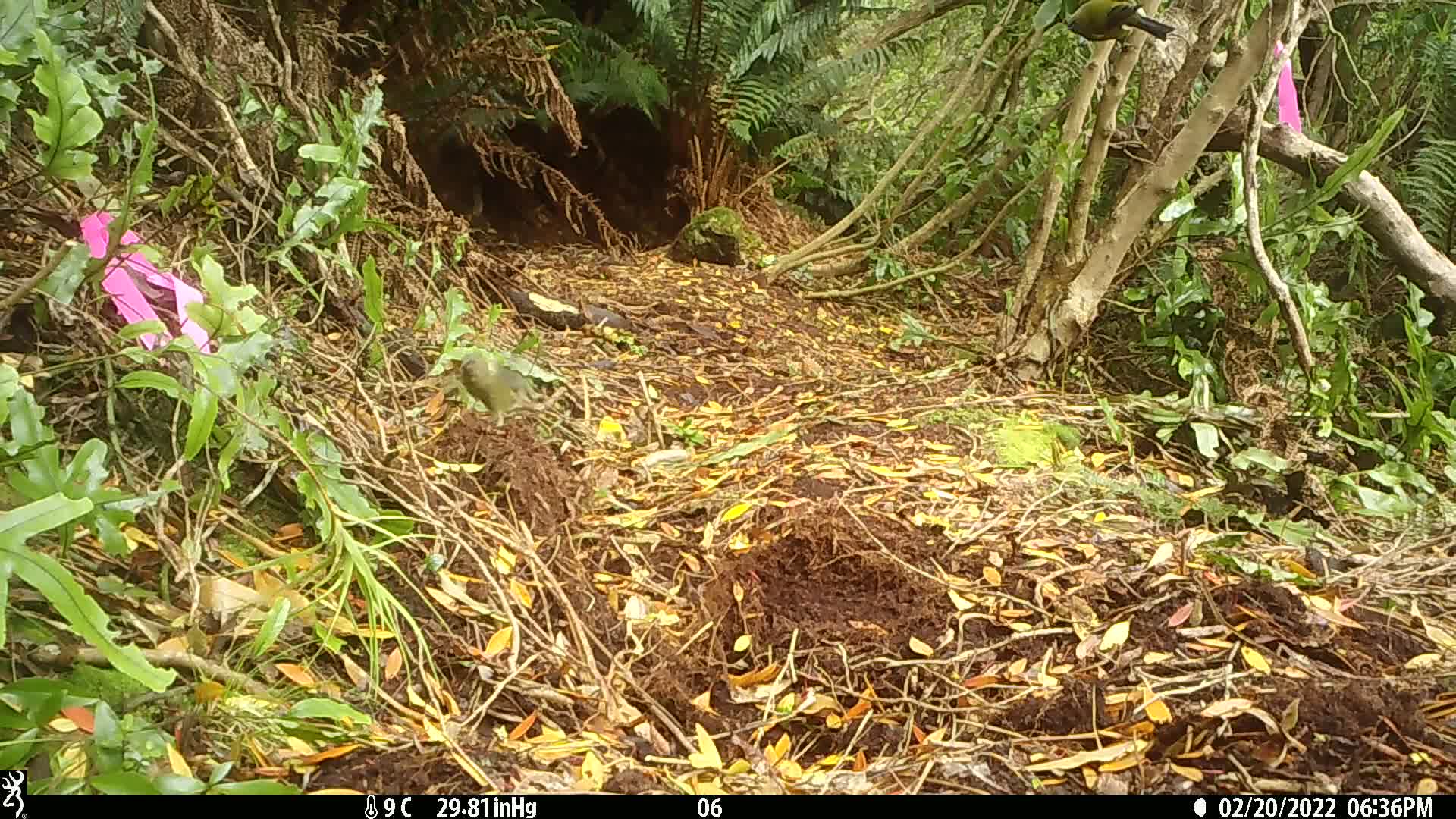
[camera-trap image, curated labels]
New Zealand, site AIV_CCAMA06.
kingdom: Animalia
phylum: Chordata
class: Aves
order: Passeriformes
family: Meliphagidae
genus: Anthornis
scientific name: Anthornis melanura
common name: new zealand bellbird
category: bellbird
Bellbird (new zealand bellbird) (Anthornis melanura).